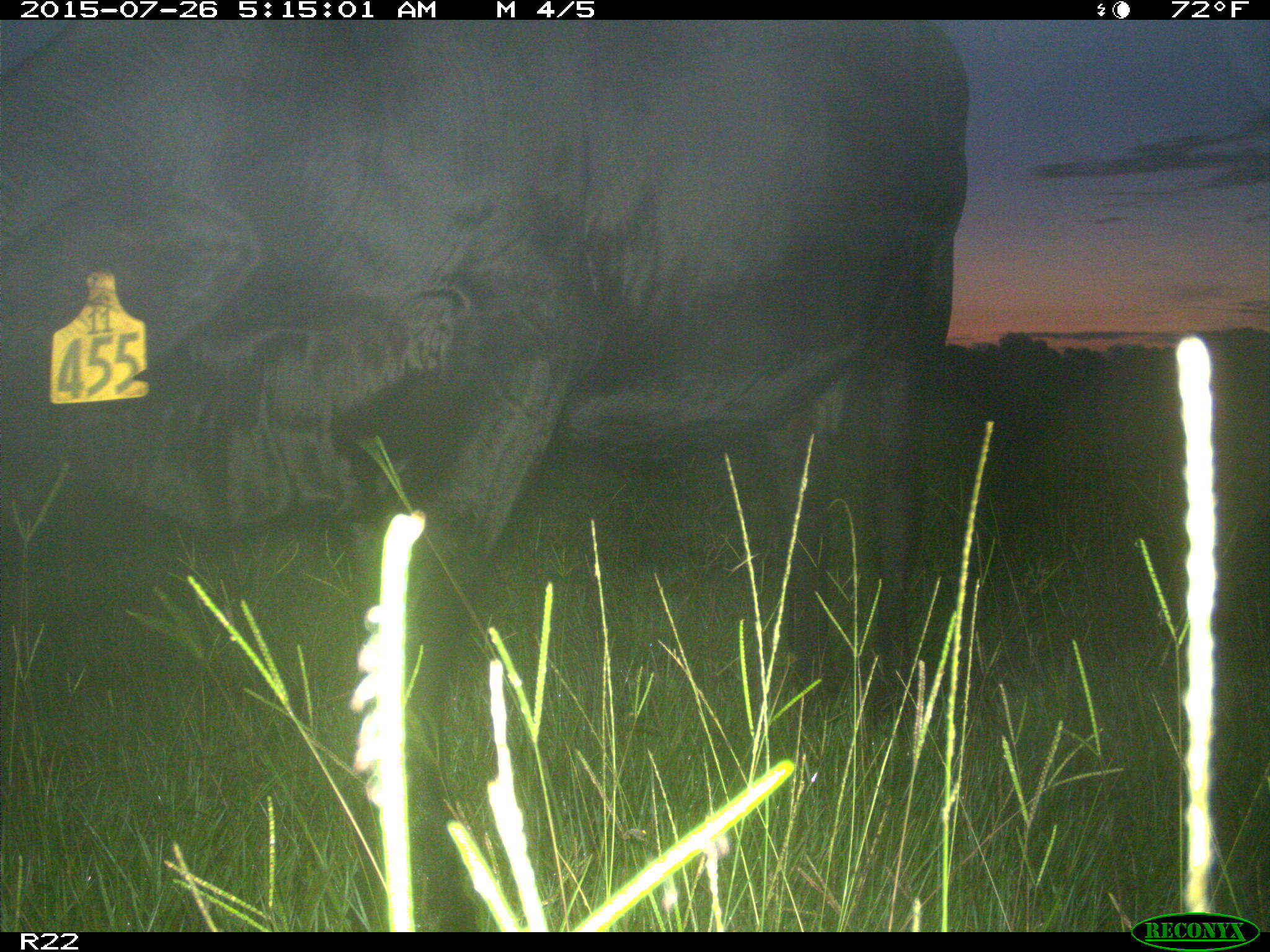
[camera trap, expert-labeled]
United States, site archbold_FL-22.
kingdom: Animalia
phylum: Chordata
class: Mammalia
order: Artiodactyla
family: Bovidae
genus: Bos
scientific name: Bos taurus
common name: domestic cow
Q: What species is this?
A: Bos taurus (domestic cow).